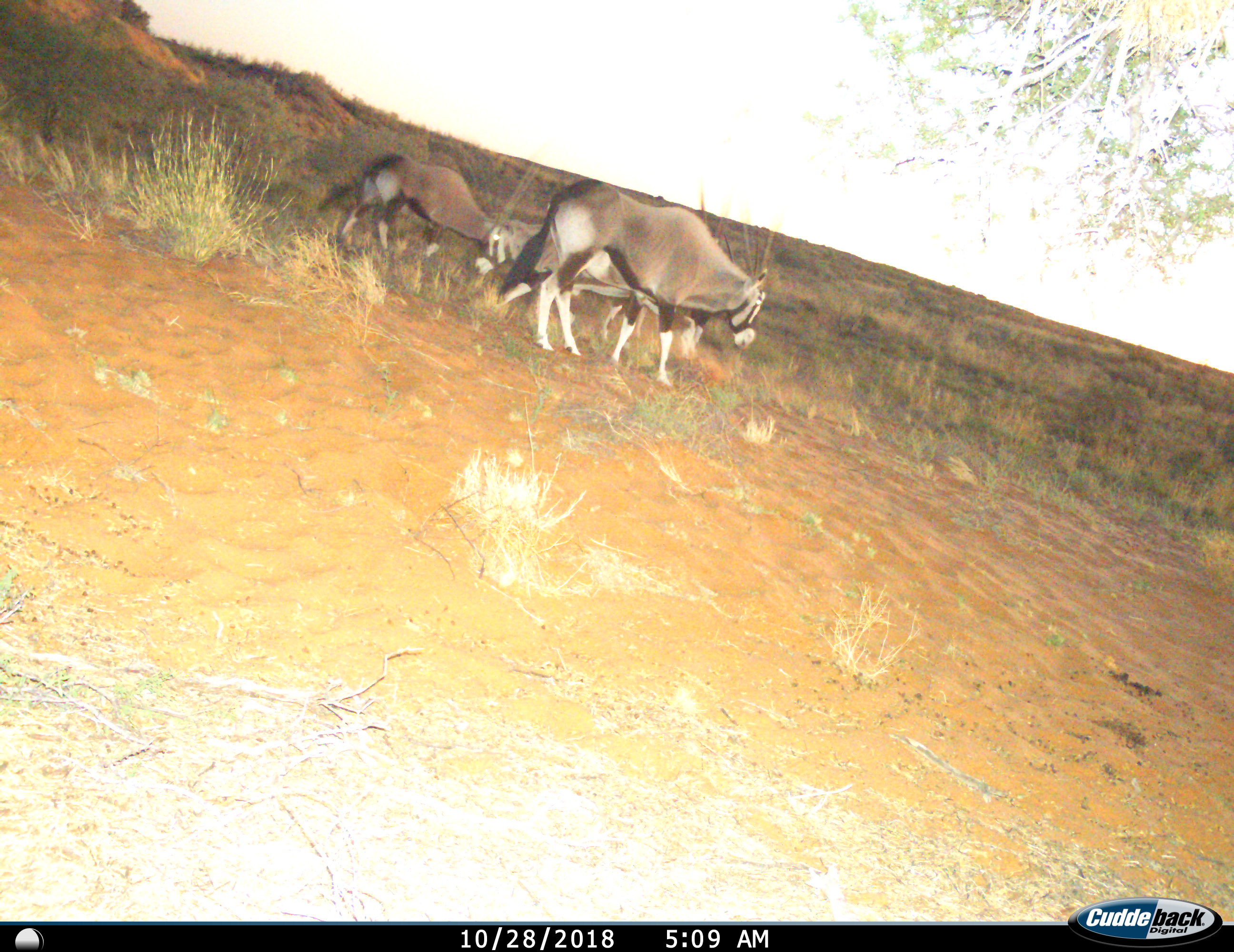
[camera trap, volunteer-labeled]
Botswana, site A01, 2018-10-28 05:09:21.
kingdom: Animalia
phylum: Chordata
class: Mammalia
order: Artiodactyla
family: Bovidae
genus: Oryx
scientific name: Oryx gazella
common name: gemsbok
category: gemsbokoryx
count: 3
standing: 60%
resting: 0%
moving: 40%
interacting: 0%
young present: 0%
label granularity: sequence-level